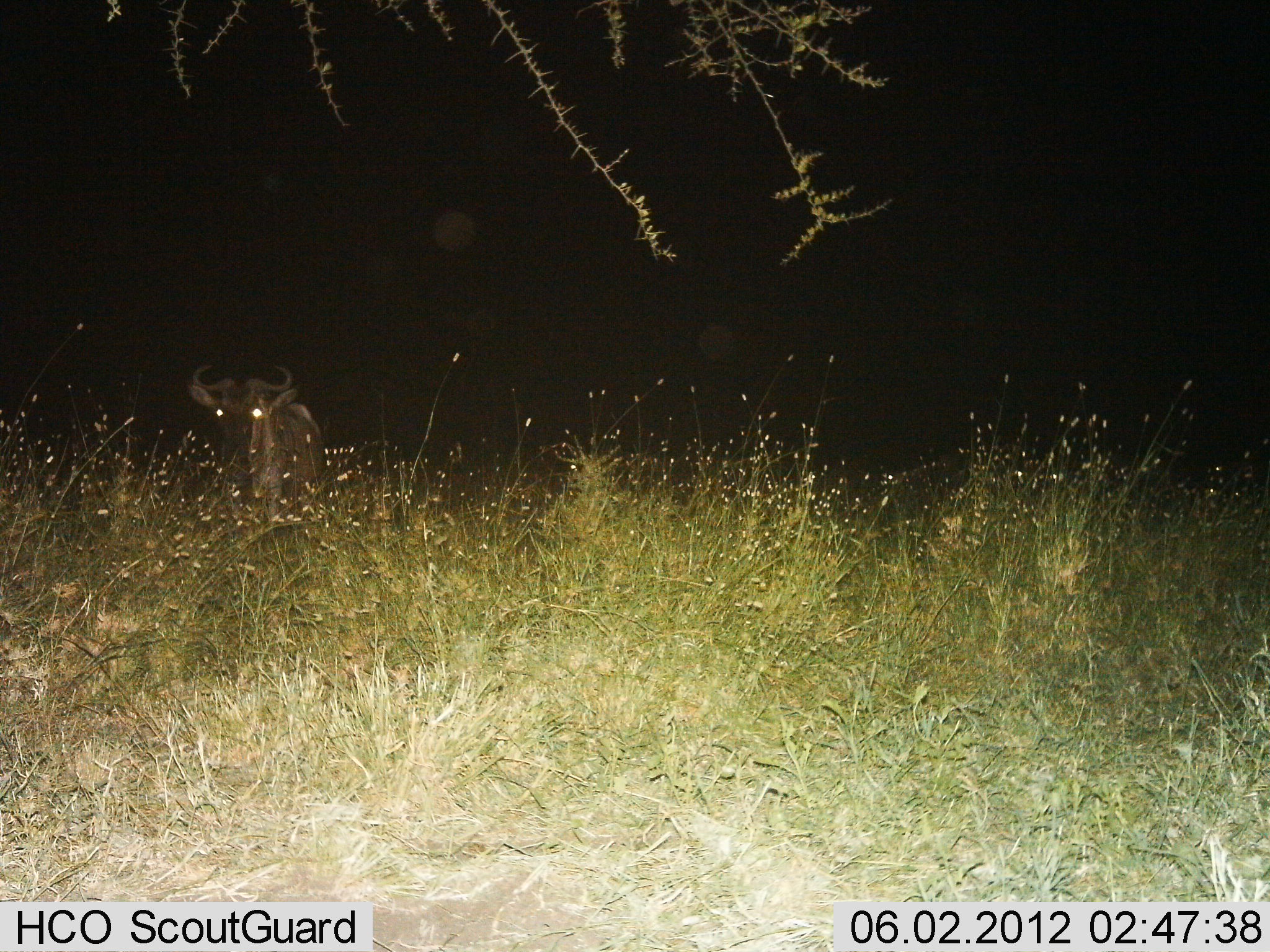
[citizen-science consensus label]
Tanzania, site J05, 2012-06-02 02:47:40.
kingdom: Animalia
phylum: Chordata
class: Mammalia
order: Artiodactyla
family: Bovidae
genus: Connochaetes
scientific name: Connochaetes taurinus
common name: blue wildebeest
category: wildebeest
Wildebeest (blue wildebeest) (Connochaetes taurinus), count 1. Behavior (volunteer vote fractions): standing 100%, resting 0%, moving 0%, interacting 0%. Young present (vote fraction): 0%. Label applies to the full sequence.